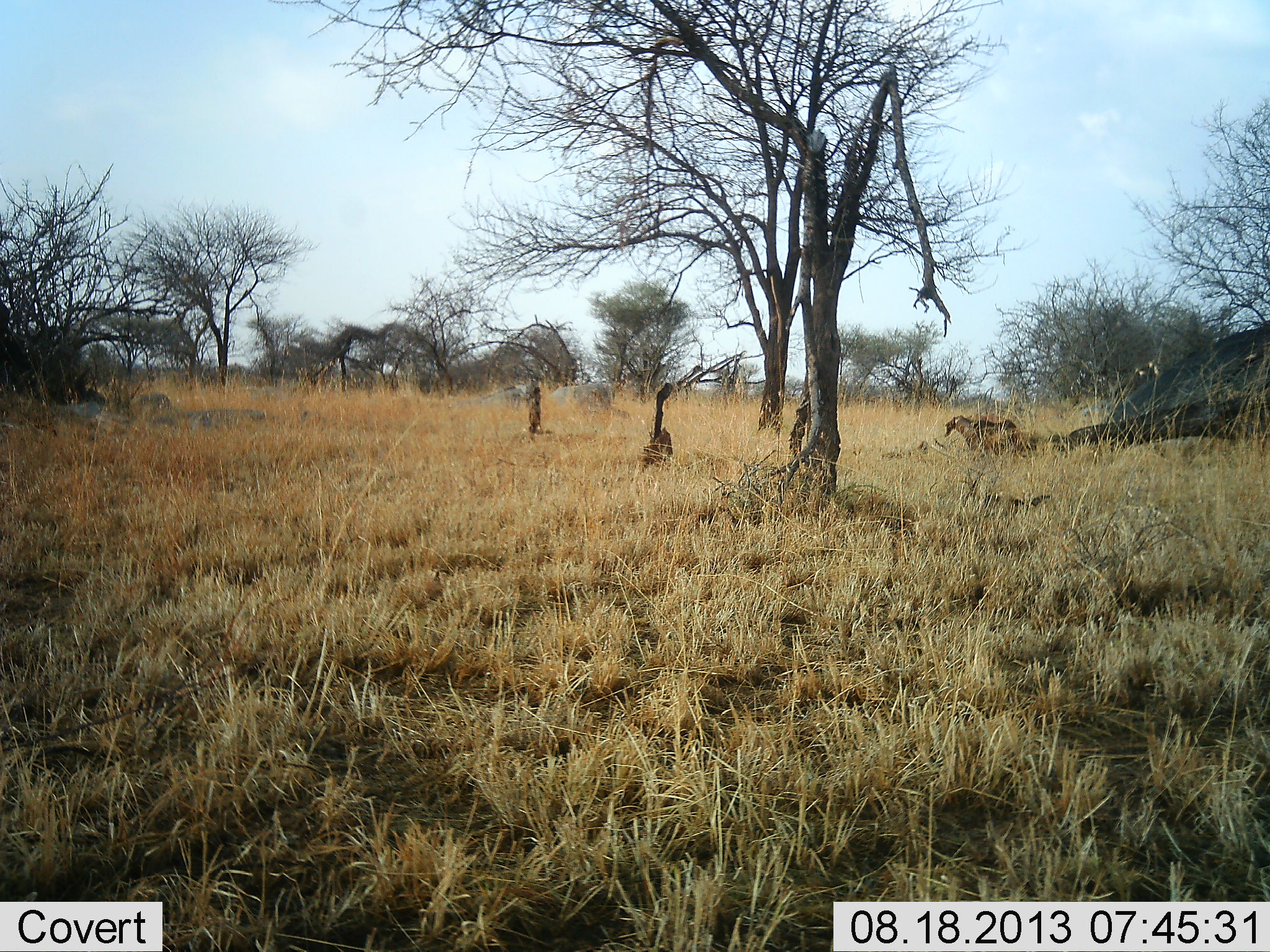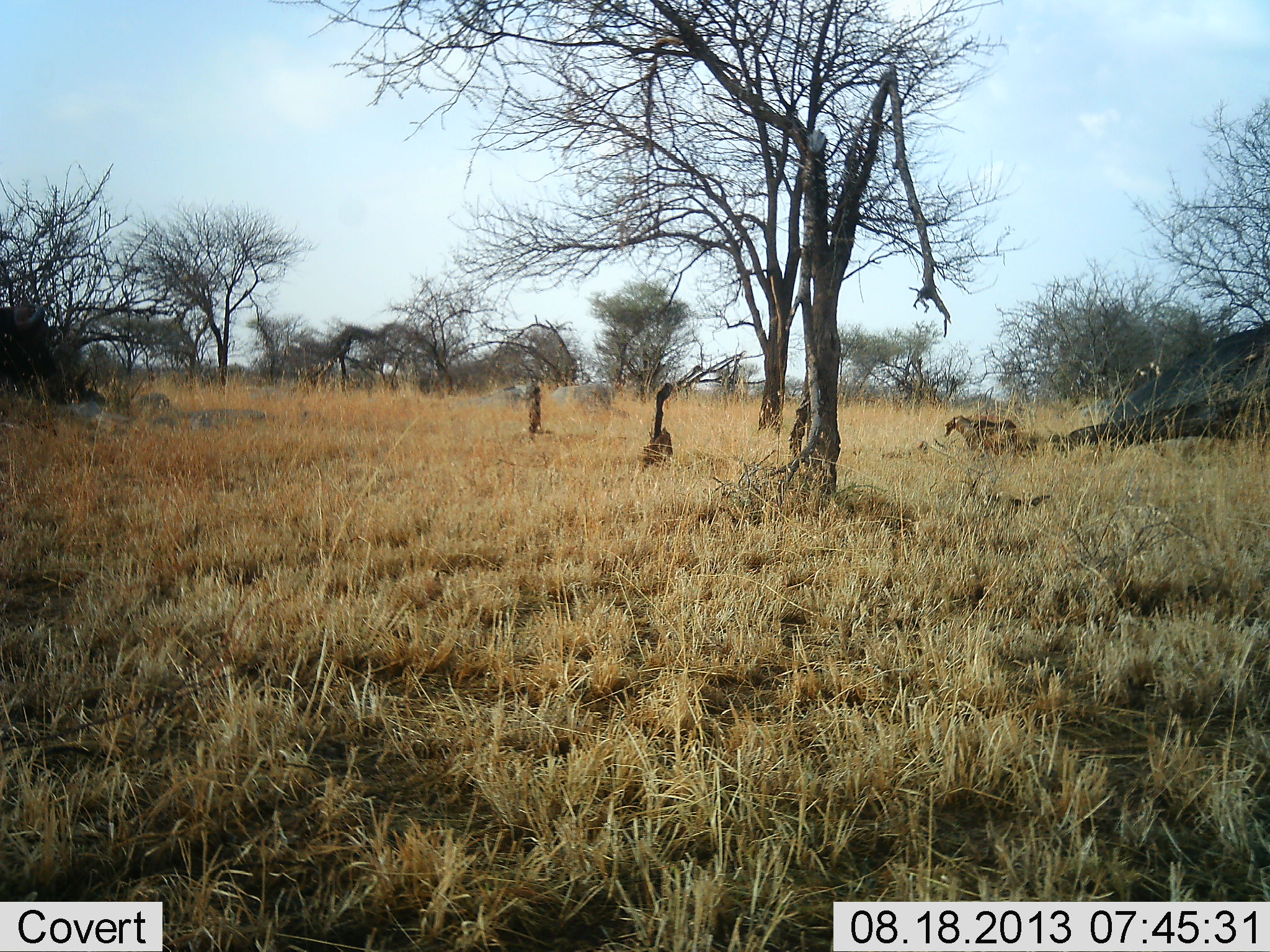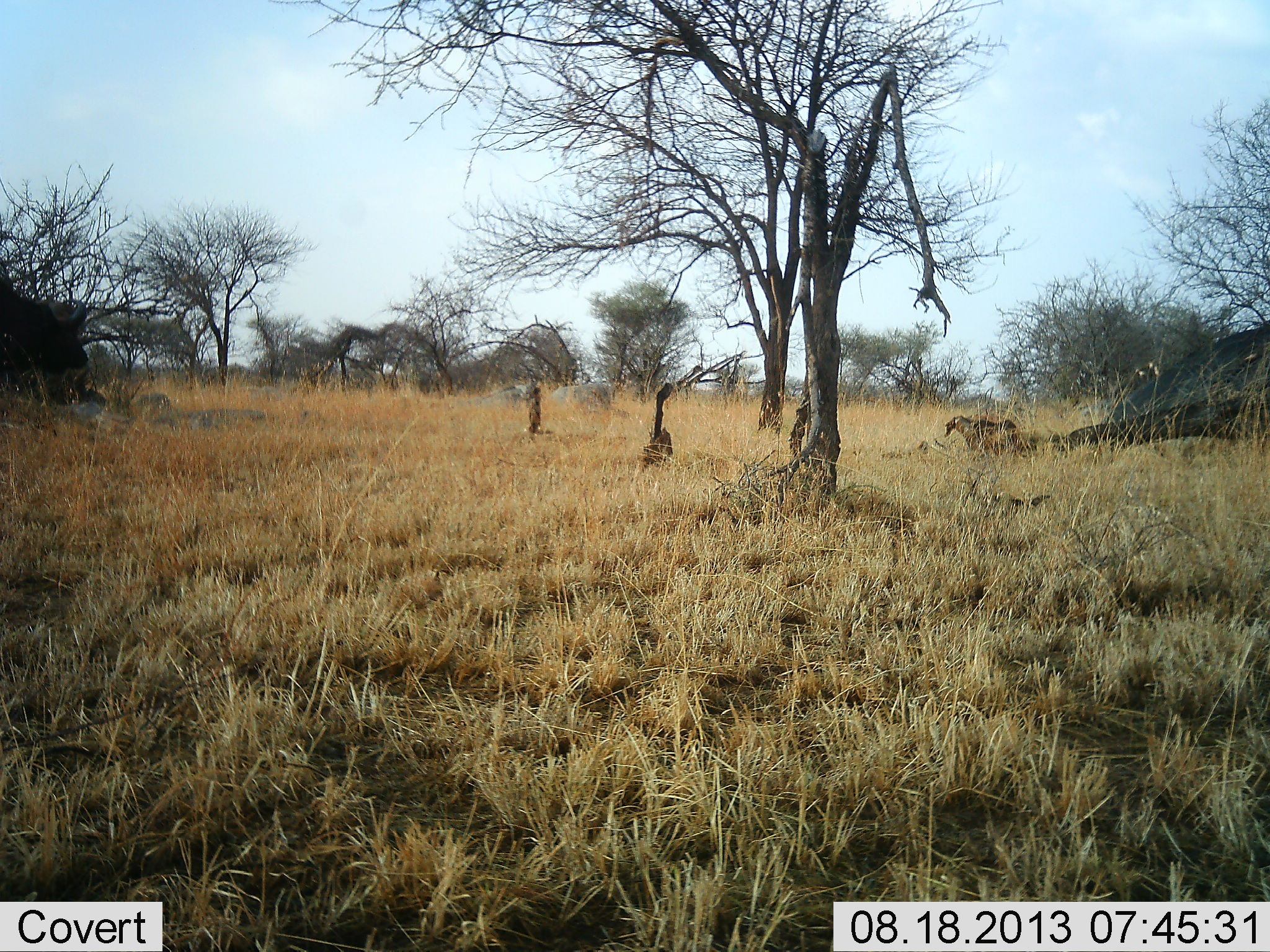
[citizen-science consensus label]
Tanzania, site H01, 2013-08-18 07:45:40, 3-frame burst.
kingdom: Animalia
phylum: Chordata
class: Mammalia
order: Artiodactyla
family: Bovidae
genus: Syncerus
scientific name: Syncerus caffer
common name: cape buffalo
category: buffalo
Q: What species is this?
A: Buffalo (cape buffalo) (Syncerus caffer).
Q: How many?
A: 1.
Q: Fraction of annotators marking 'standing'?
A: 14%.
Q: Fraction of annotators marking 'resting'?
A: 0%.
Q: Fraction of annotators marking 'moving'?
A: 86%.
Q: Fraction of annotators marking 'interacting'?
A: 0%.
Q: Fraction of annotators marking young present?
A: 0%.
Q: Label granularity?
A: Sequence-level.